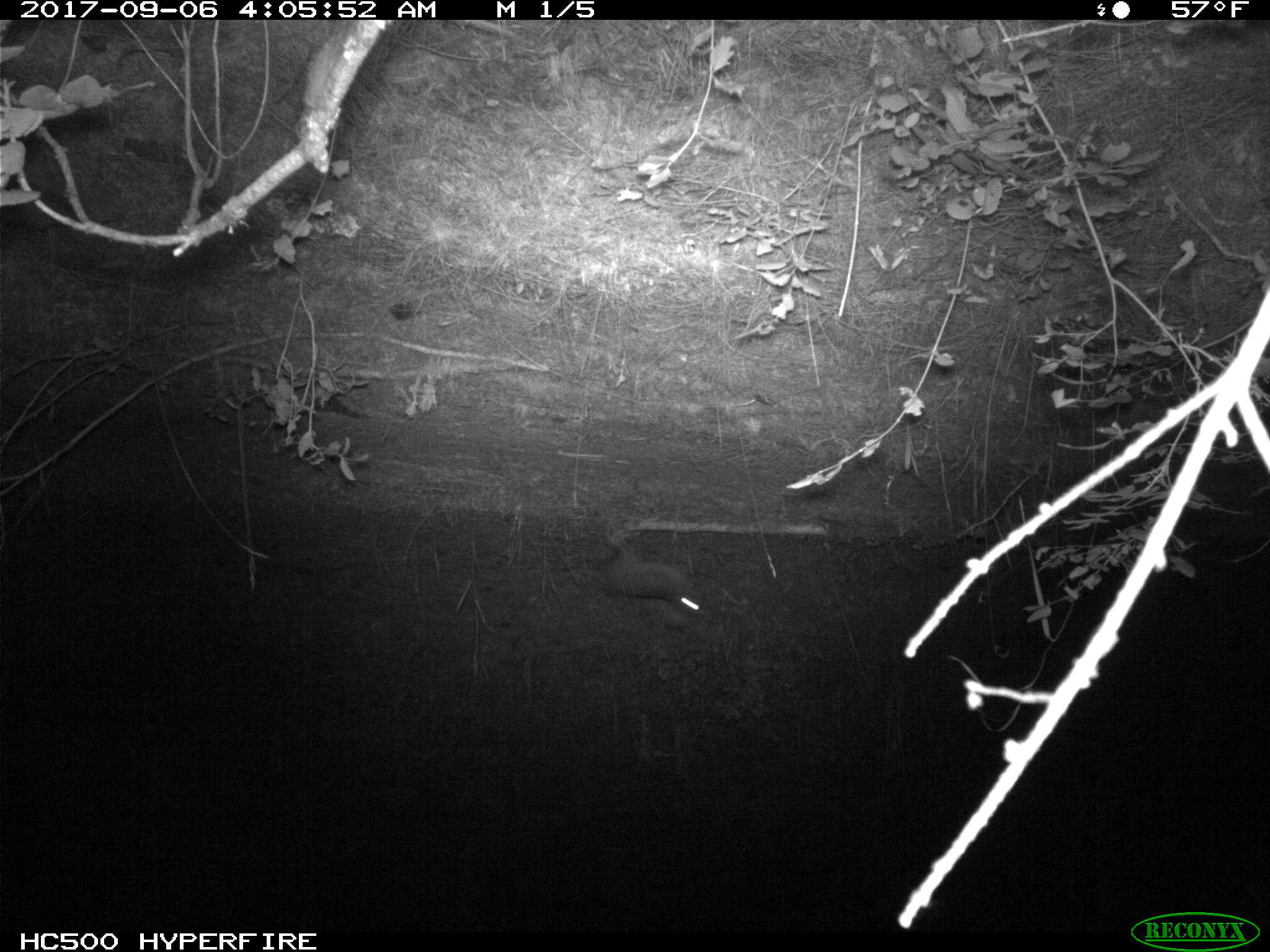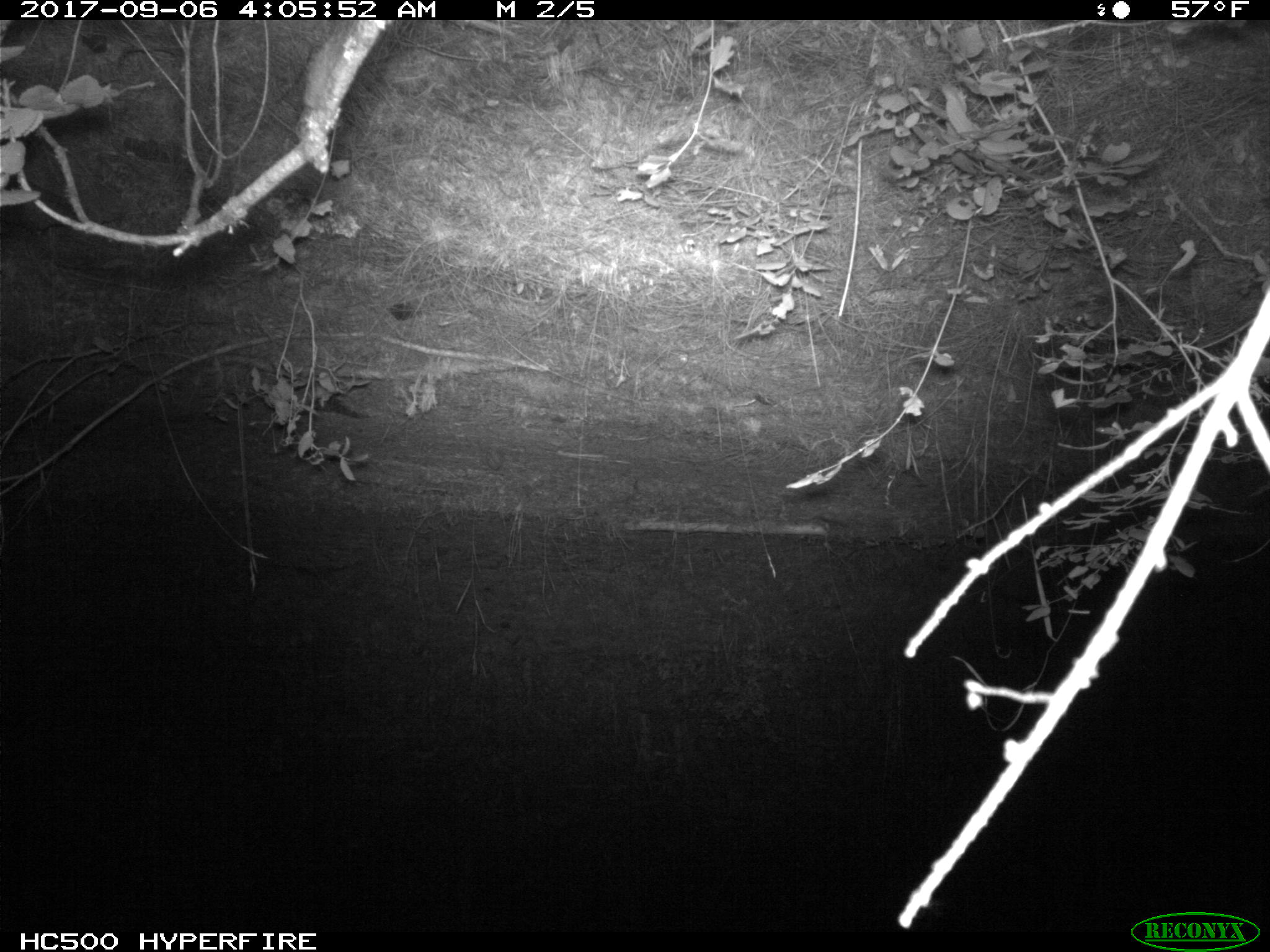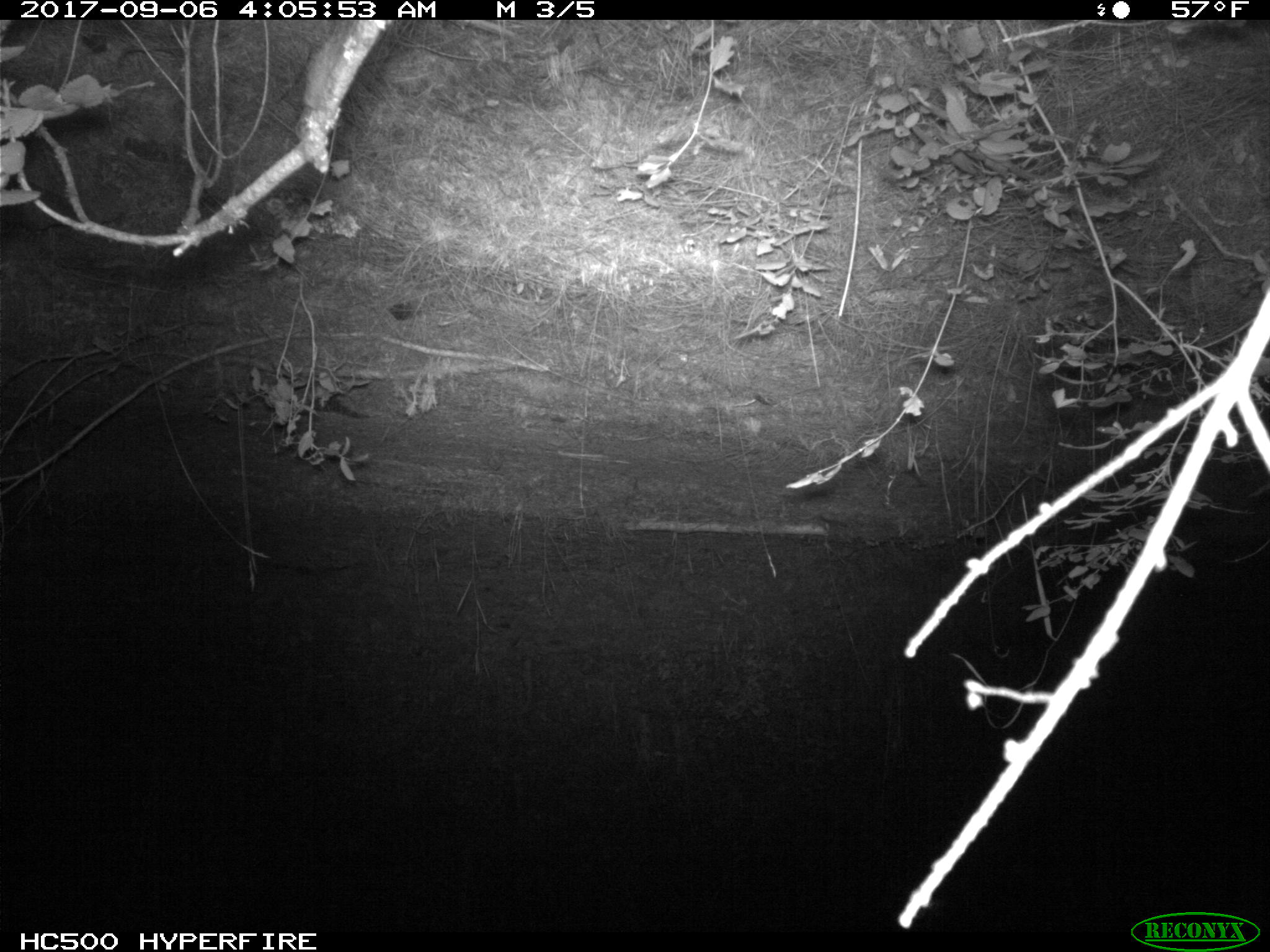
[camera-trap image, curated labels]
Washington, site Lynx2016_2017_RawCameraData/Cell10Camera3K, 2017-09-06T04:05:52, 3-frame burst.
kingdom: Animalia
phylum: Chordata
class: Mammalia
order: Lagomorpha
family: Leporidae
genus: Lepus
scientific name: Lepus americanus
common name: snowshoe hare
Lepus americanus (snowshoe hare). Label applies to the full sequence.